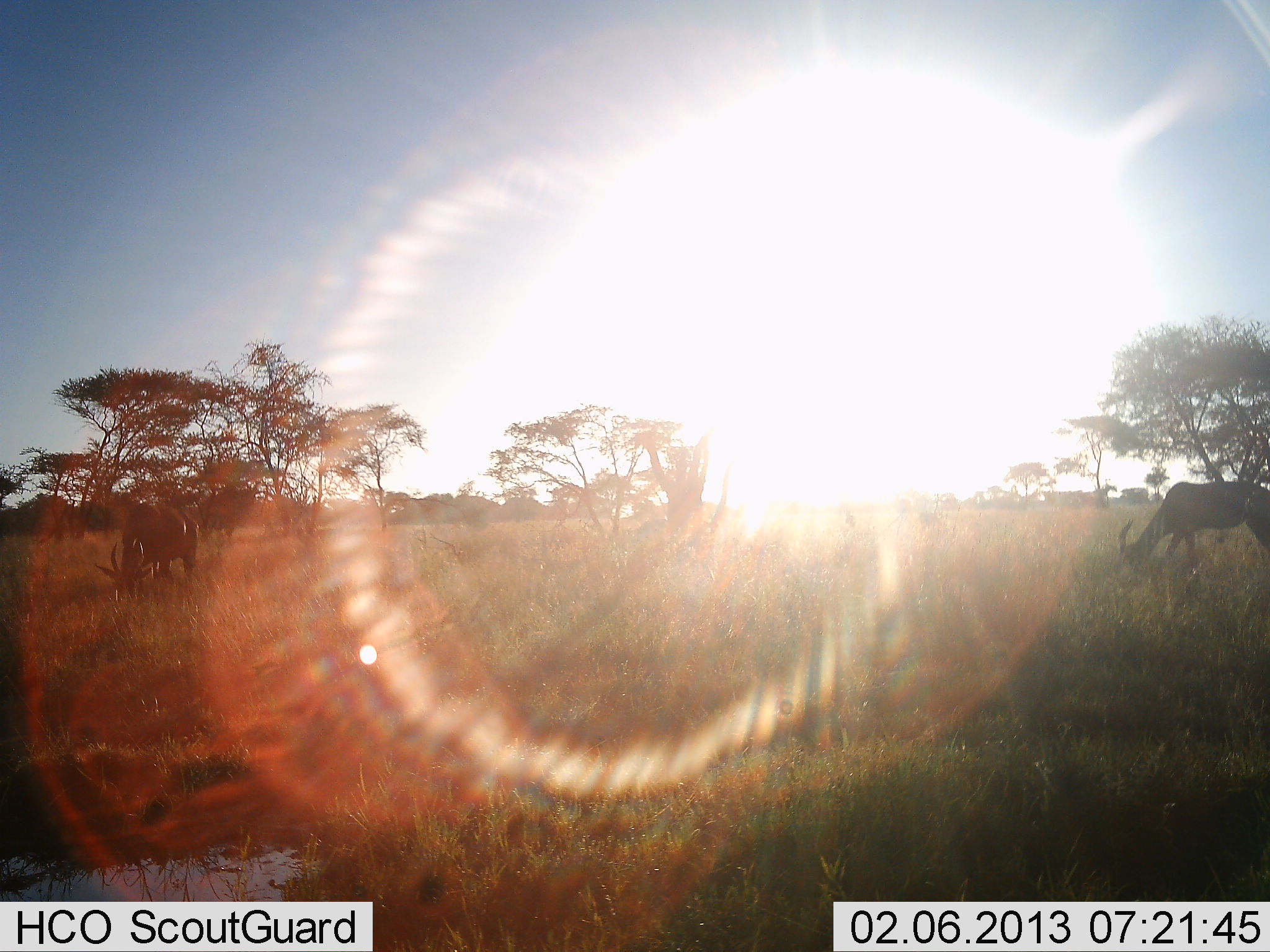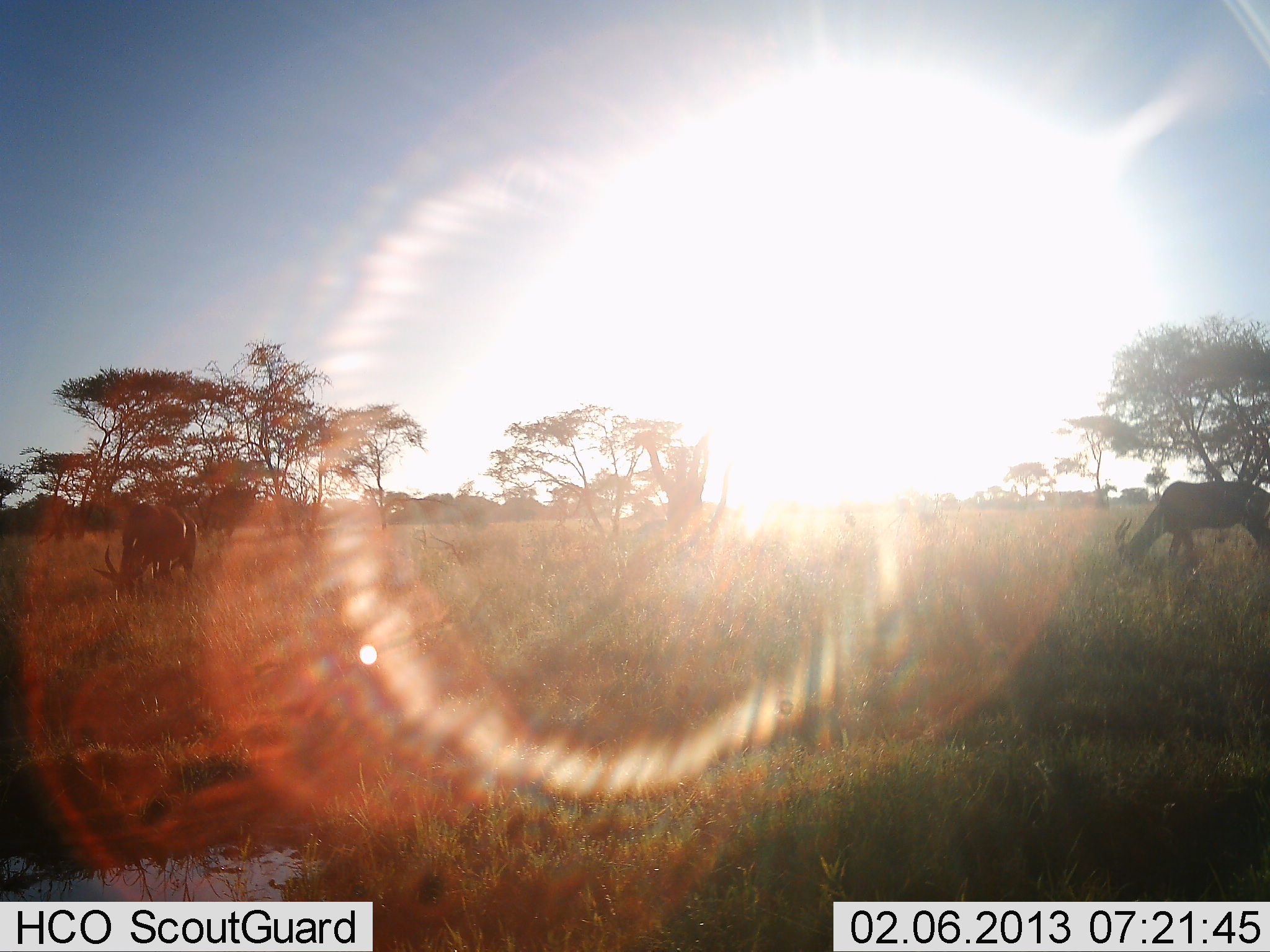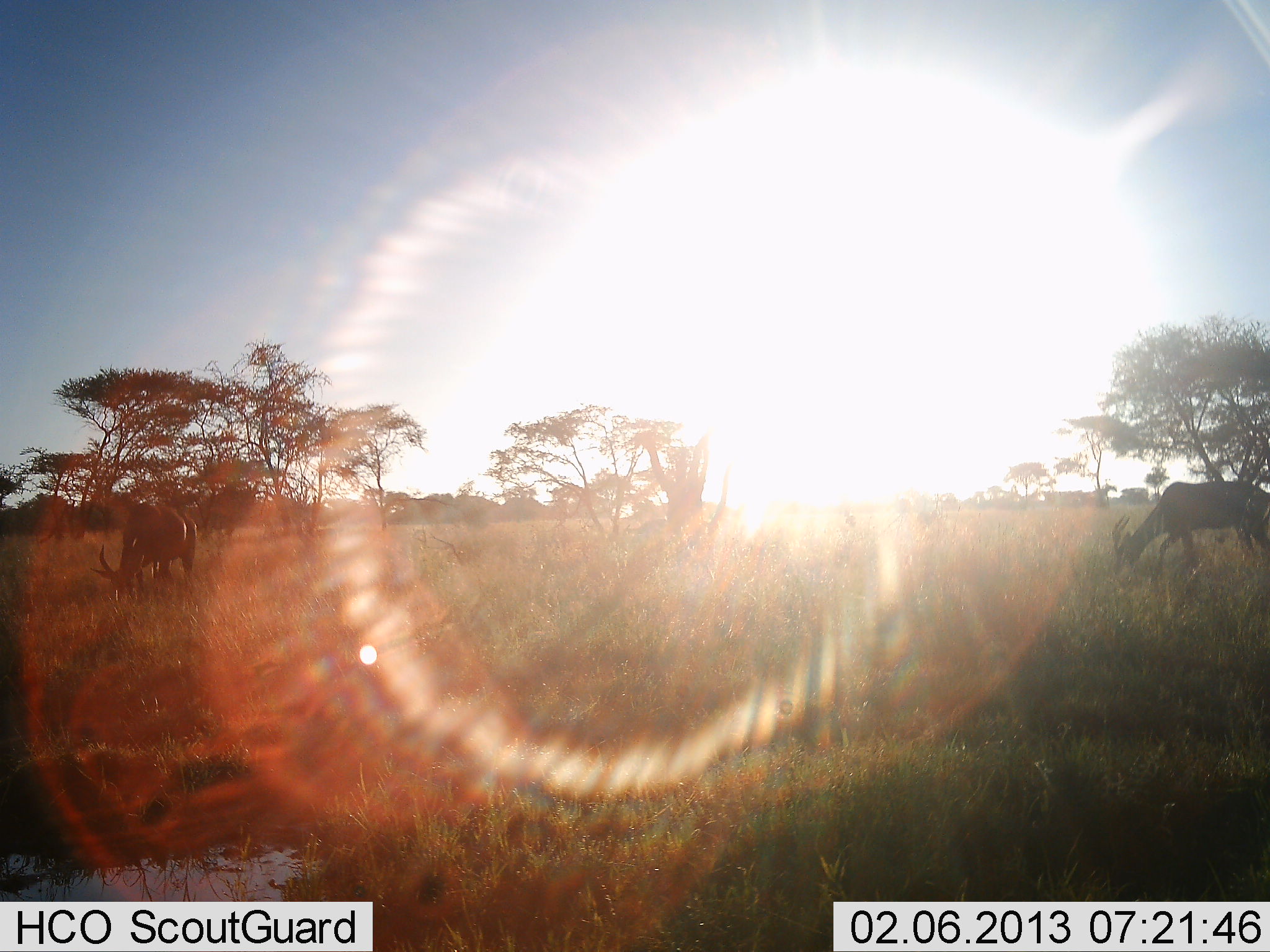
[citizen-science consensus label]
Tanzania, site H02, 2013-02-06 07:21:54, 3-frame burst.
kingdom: Animalia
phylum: Chordata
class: Mammalia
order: Artiodactyla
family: Bovidae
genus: Damaliscus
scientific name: Damaliscus lunatus jimela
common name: topi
Topi (Damaliscus lunatus jimela), count 2. Behavior (volunteer vote fractions): standing 11%, resting 0%, moving 0%, interacting 0%. Young present (vote fraction): 0%. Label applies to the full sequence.